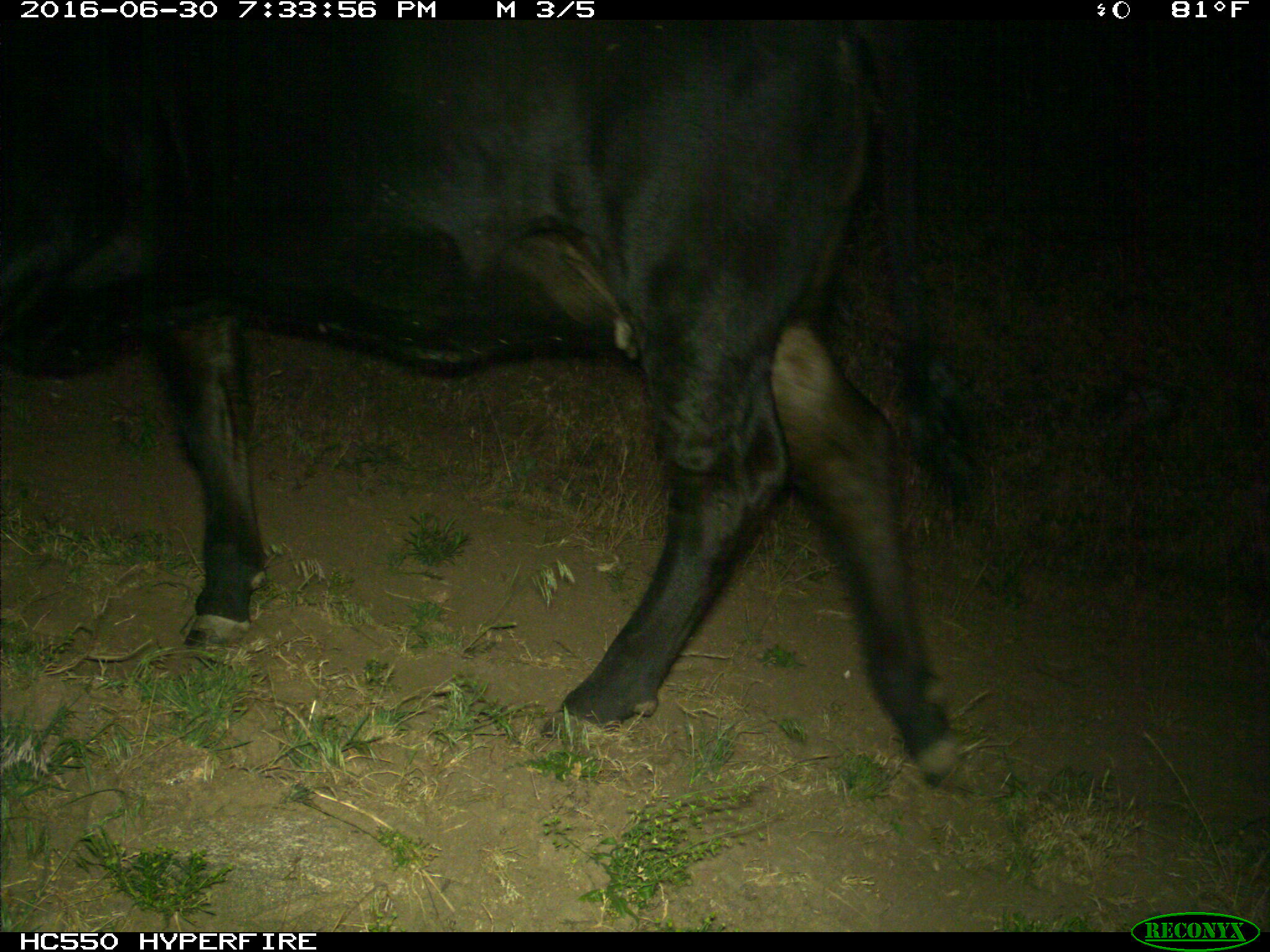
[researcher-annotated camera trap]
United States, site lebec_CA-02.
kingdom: Animalia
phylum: Chordata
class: Mammalia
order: Artiodactyla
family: Bovidae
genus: Bos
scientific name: Bos taurus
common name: domestic cow